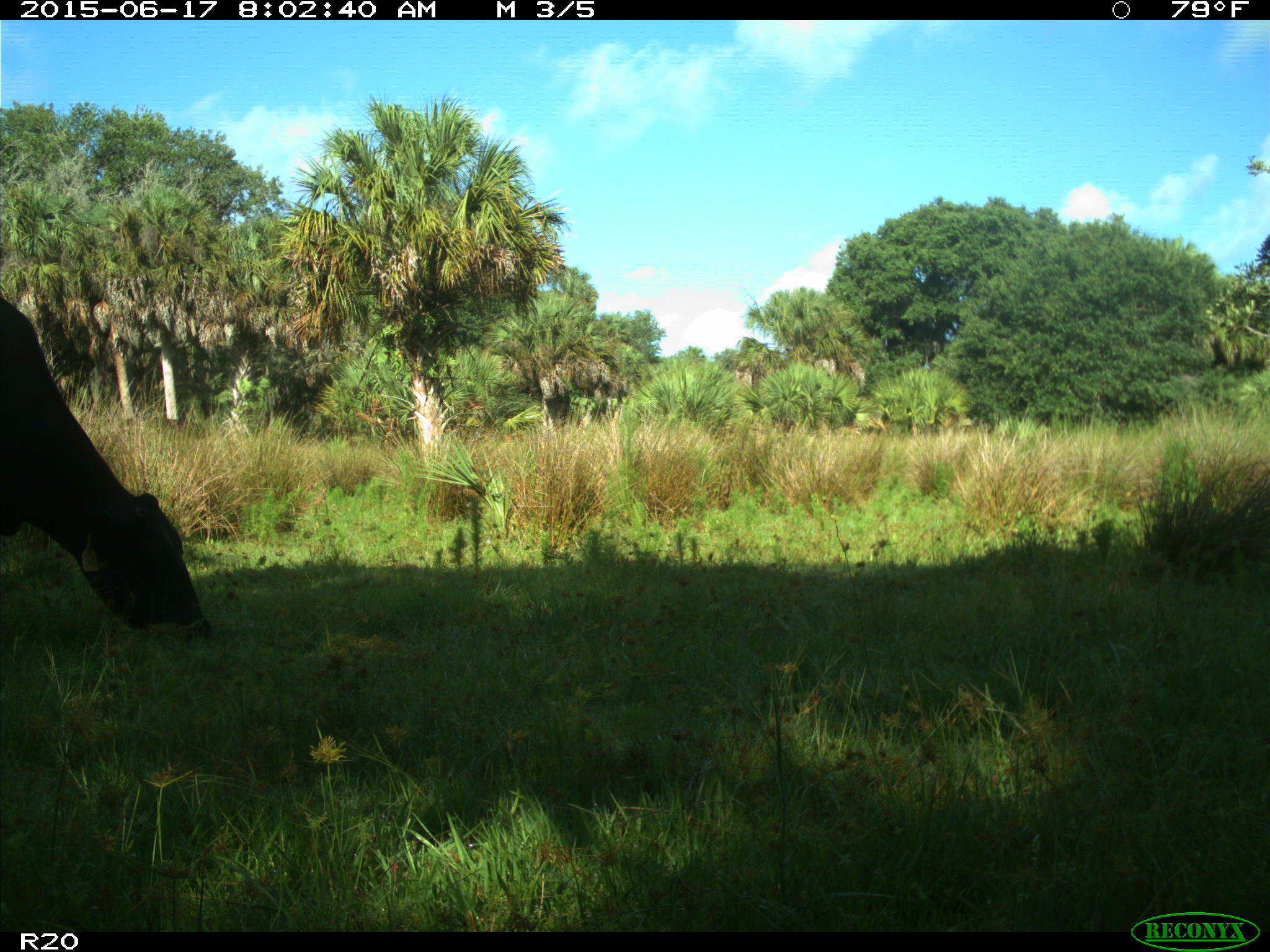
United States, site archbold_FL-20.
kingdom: Animalia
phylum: Chordata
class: Mammalia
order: Artiodactyla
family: Bovidae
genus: Bos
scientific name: Bos taurus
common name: domestic cow